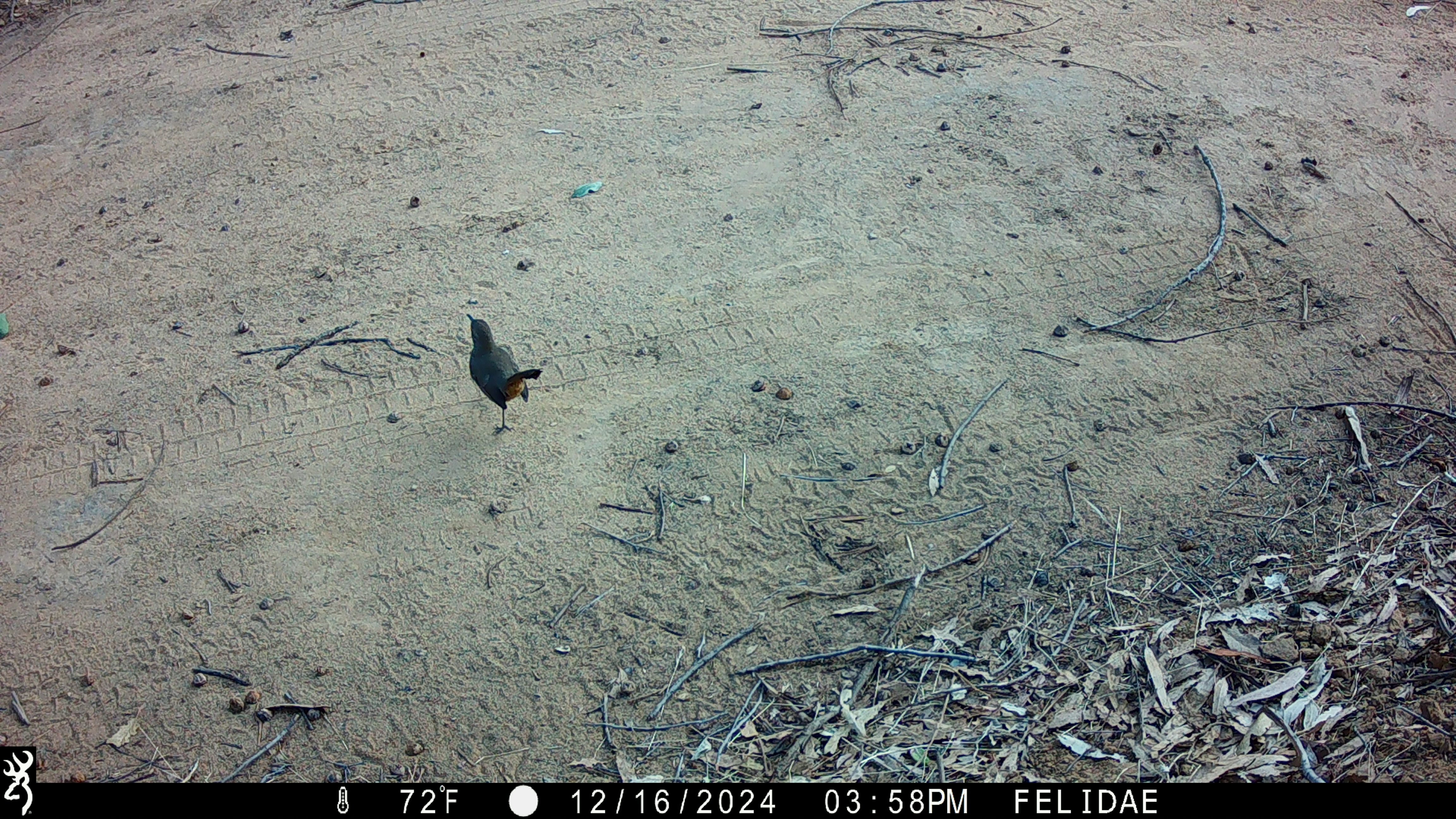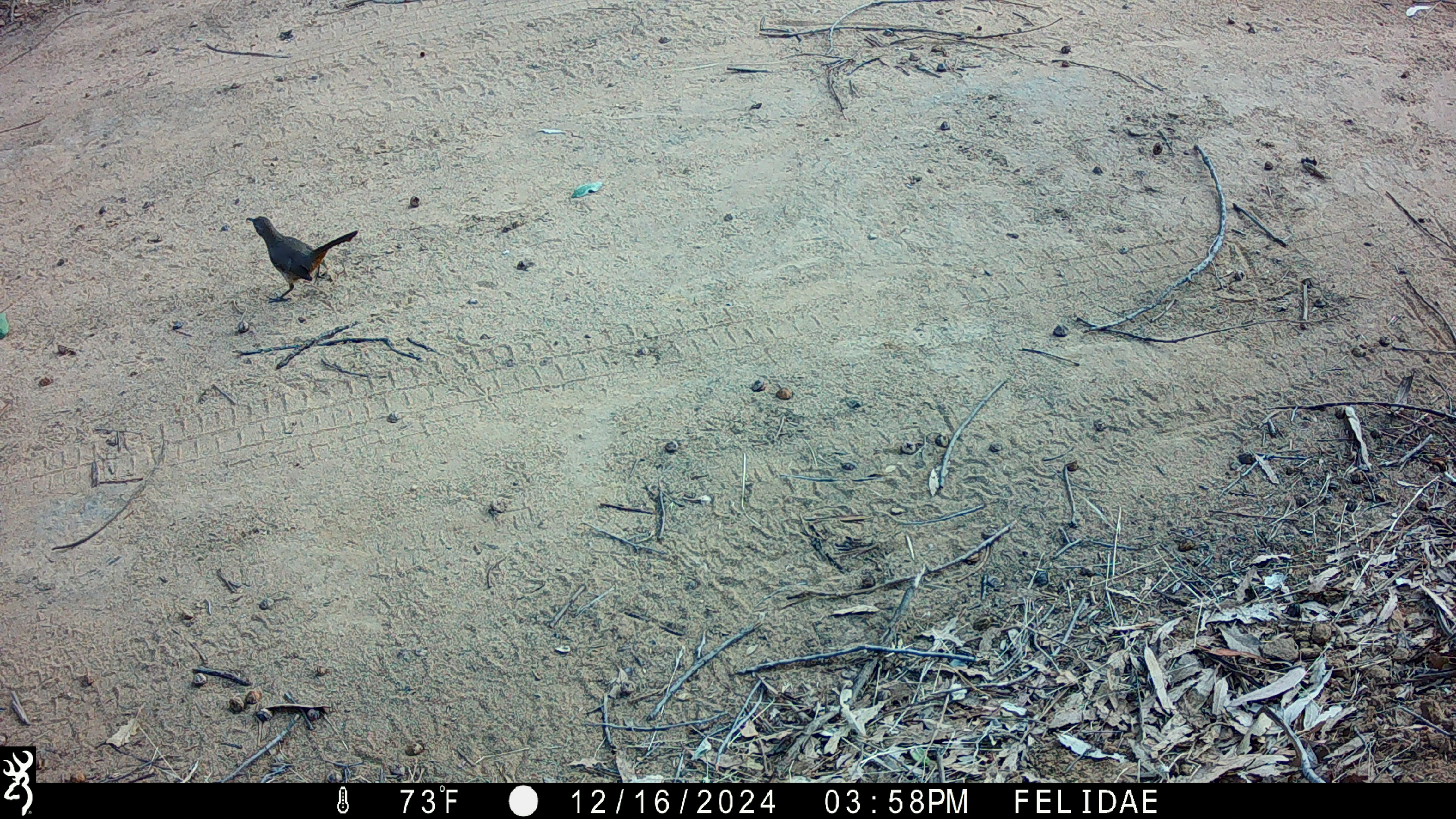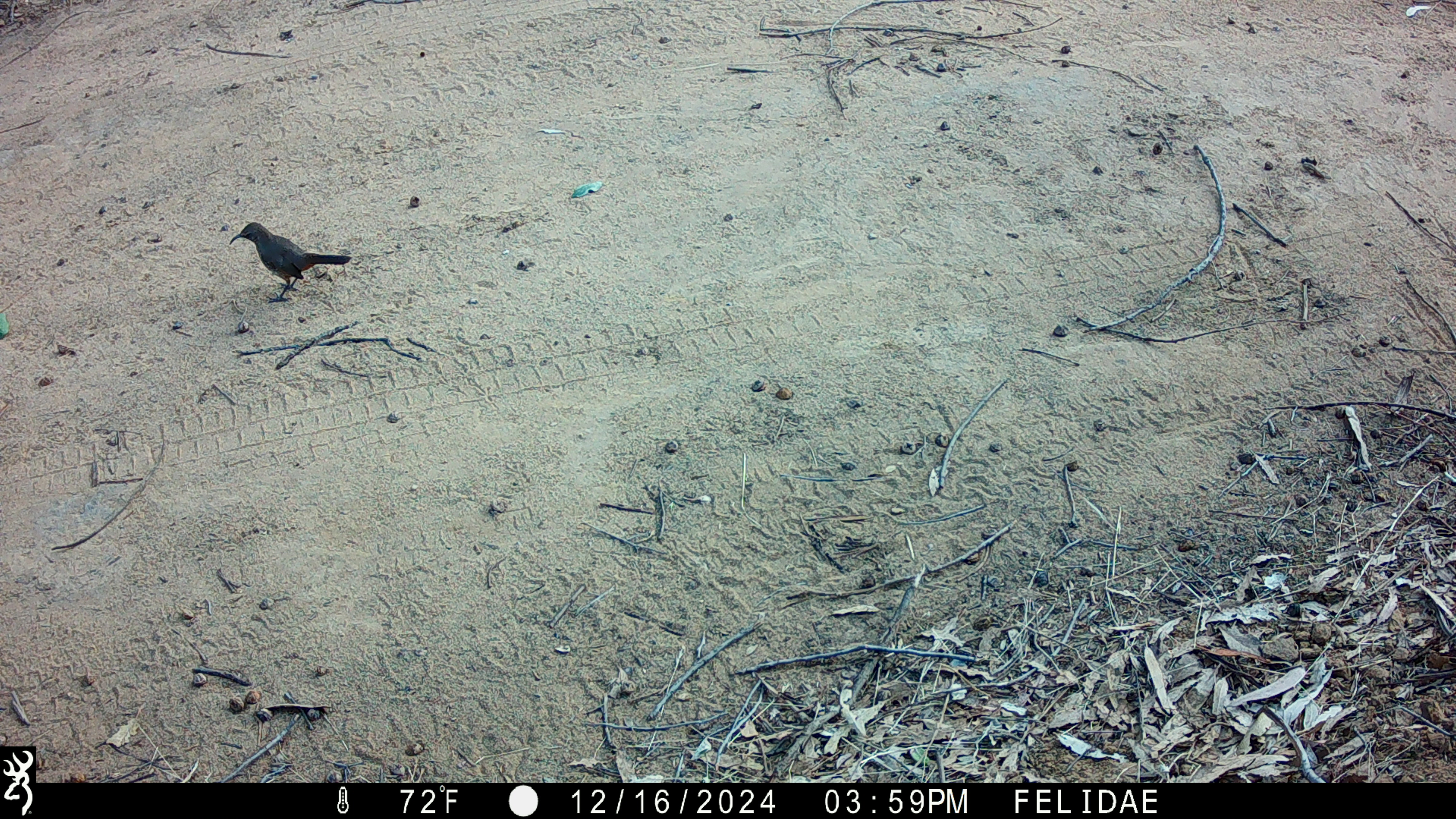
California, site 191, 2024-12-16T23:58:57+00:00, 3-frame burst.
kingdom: Animalia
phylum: Chordata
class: Aves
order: Passeriformes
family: Mimidae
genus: Toxostoma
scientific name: Toxostoma redivivum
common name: california thrasher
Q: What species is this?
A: California thrasher (Toxostoma redivivum).